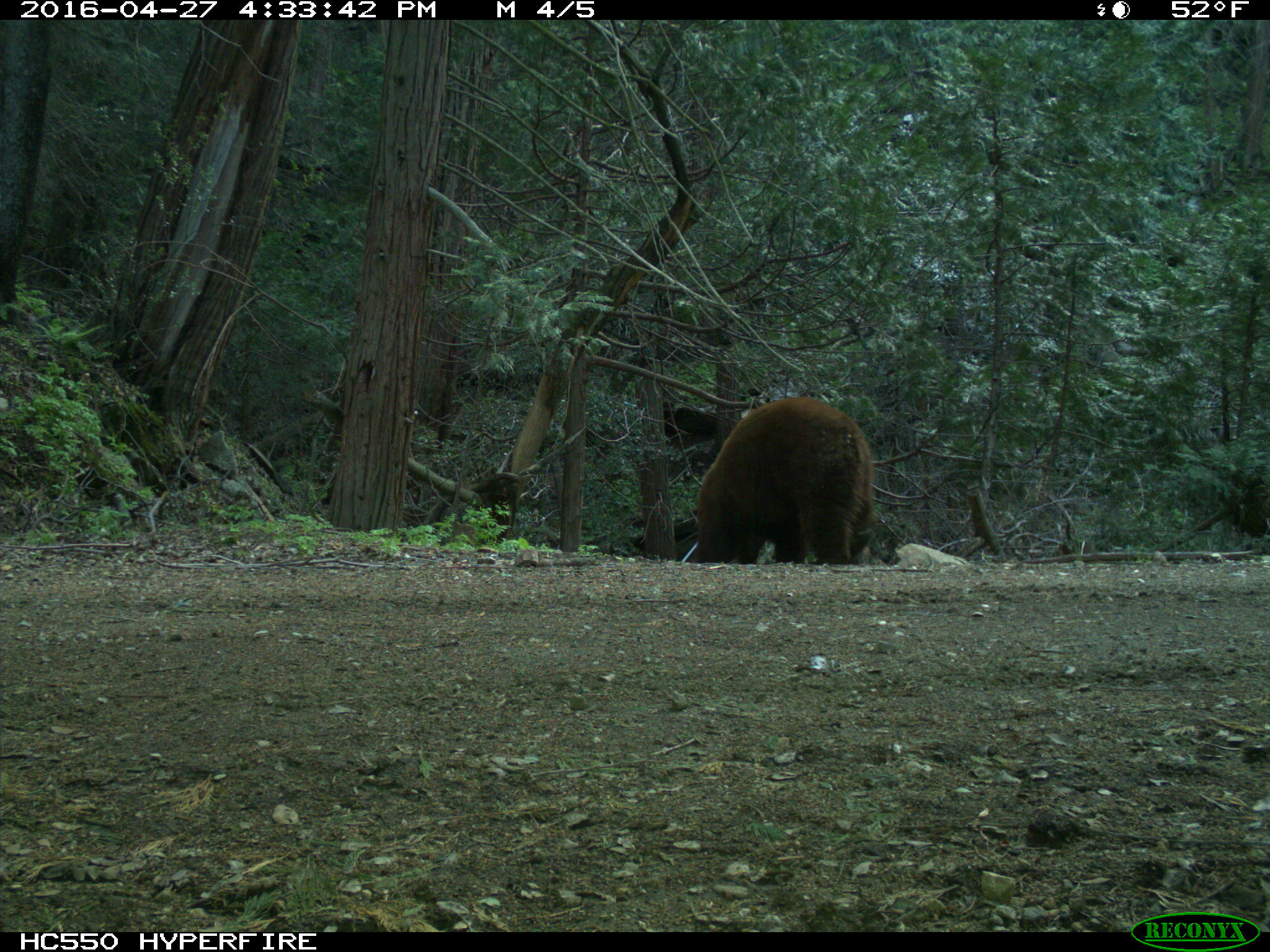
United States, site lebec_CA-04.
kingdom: Animalia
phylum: Chordata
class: Mammalia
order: Carnivora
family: Ursidae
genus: Ursus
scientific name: Ursus americanus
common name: american black bear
Ursus americanus (american black bear).